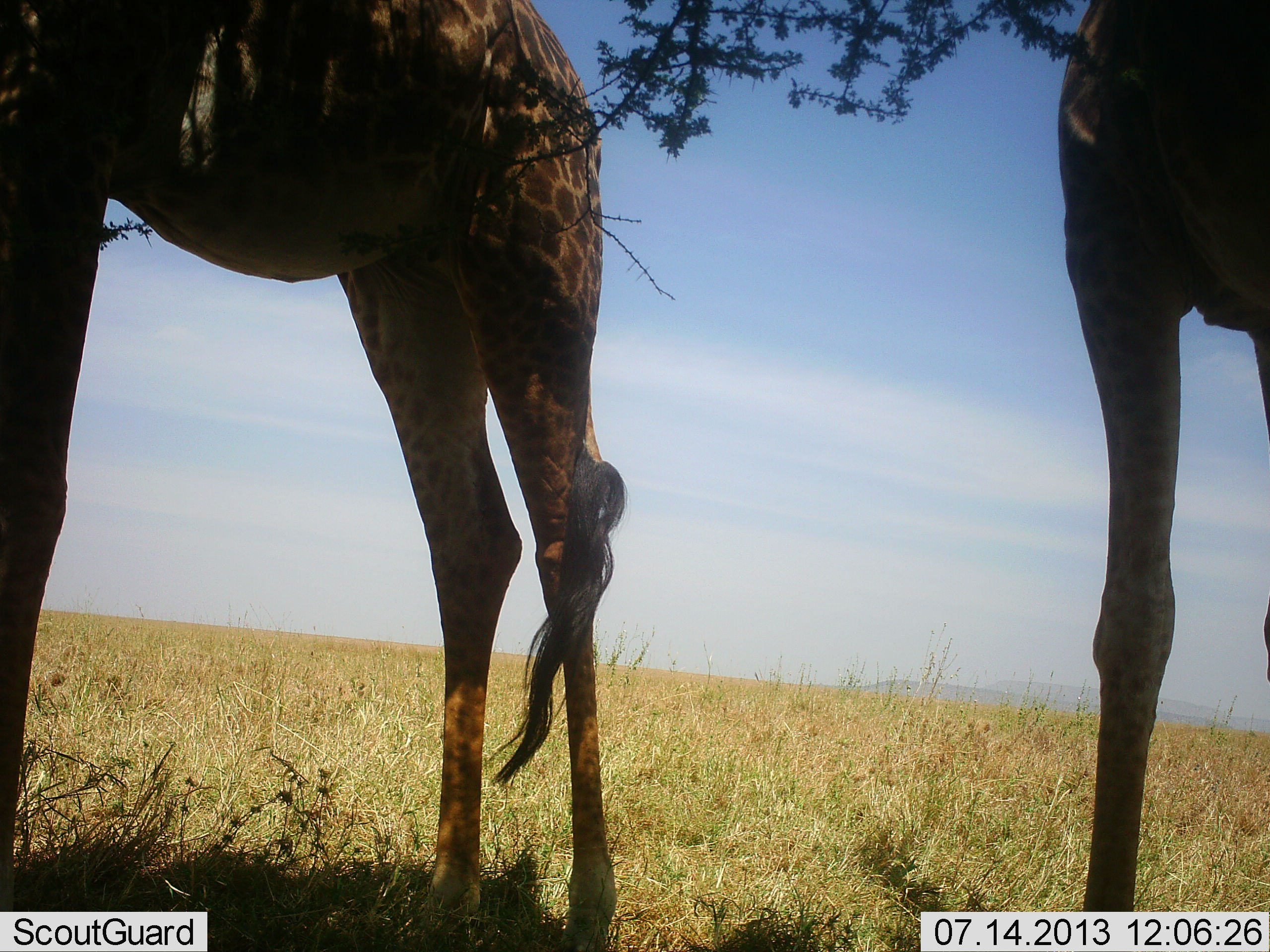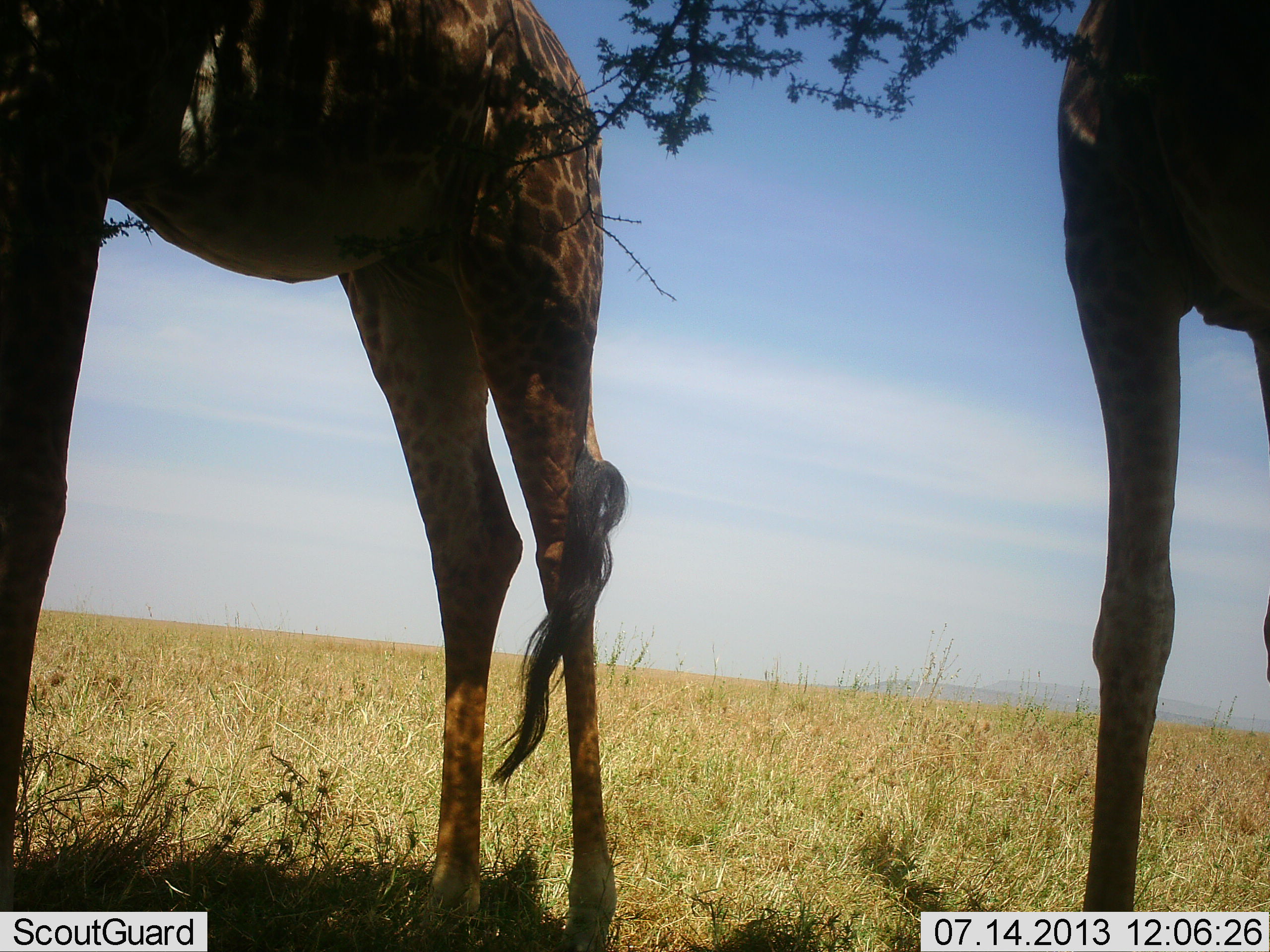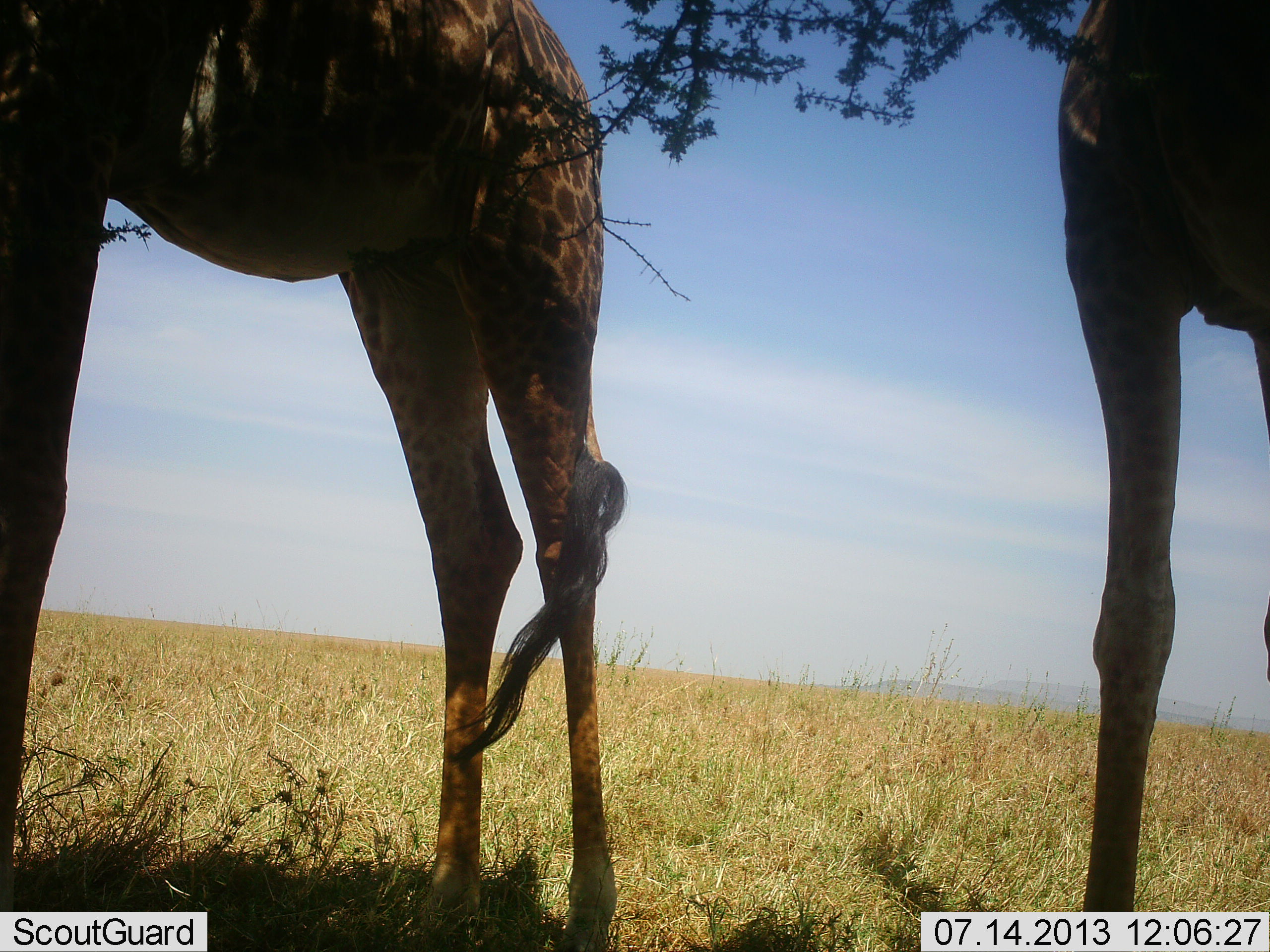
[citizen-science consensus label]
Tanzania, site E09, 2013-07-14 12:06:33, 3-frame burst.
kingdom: Animalia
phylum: Chordata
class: Mammalia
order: Artiodactyla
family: Giraffidae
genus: Giraffa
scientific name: Giraffa camelopardalis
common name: giraffe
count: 2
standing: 90%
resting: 0%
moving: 0%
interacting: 0%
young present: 0%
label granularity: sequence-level